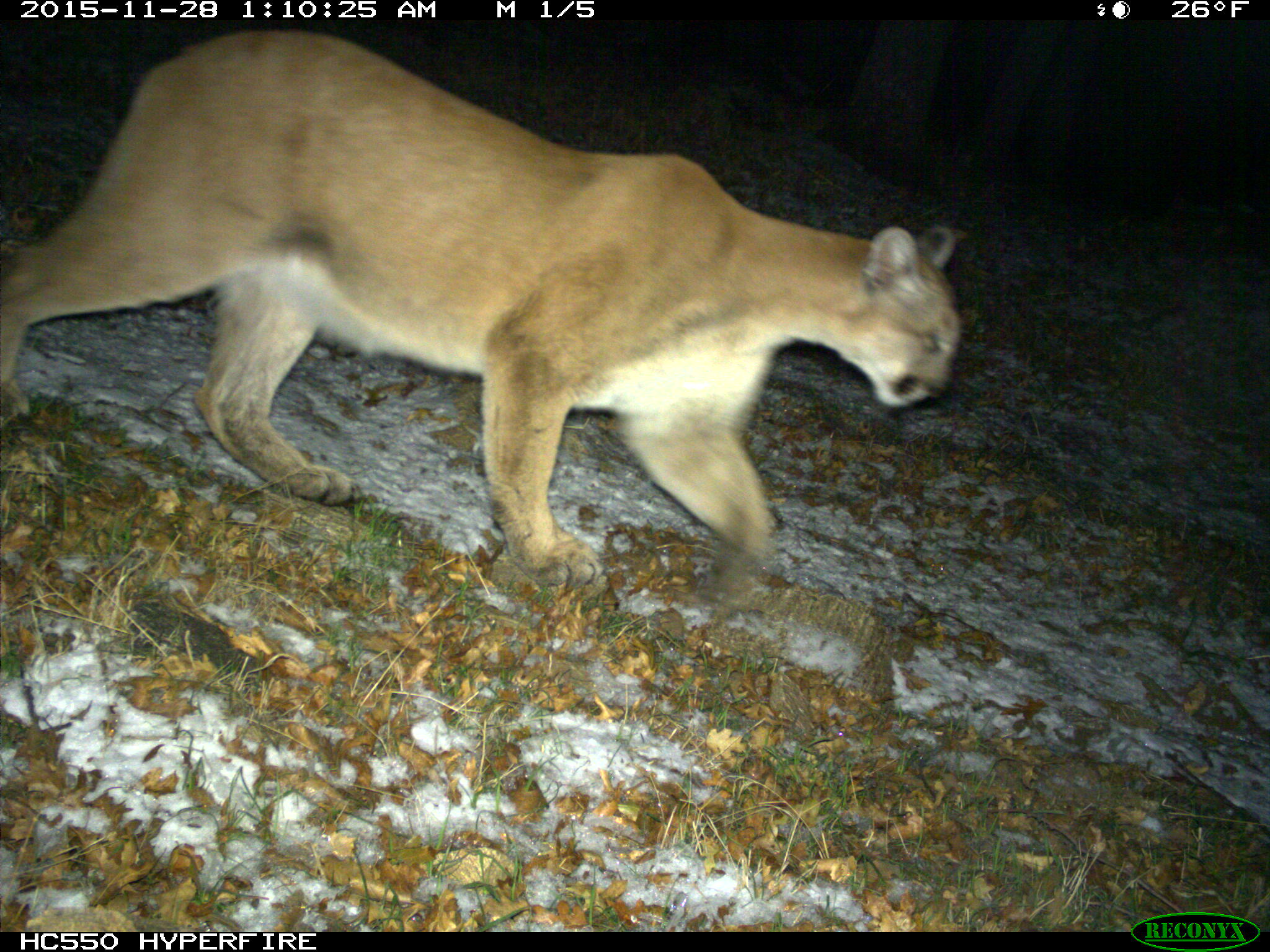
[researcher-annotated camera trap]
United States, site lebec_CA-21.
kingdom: Animalia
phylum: Chordata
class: Mammalia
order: Carnivora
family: Felidae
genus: Puma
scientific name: Puma concolor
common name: mountain lion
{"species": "Puma concolor (mountain lion)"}